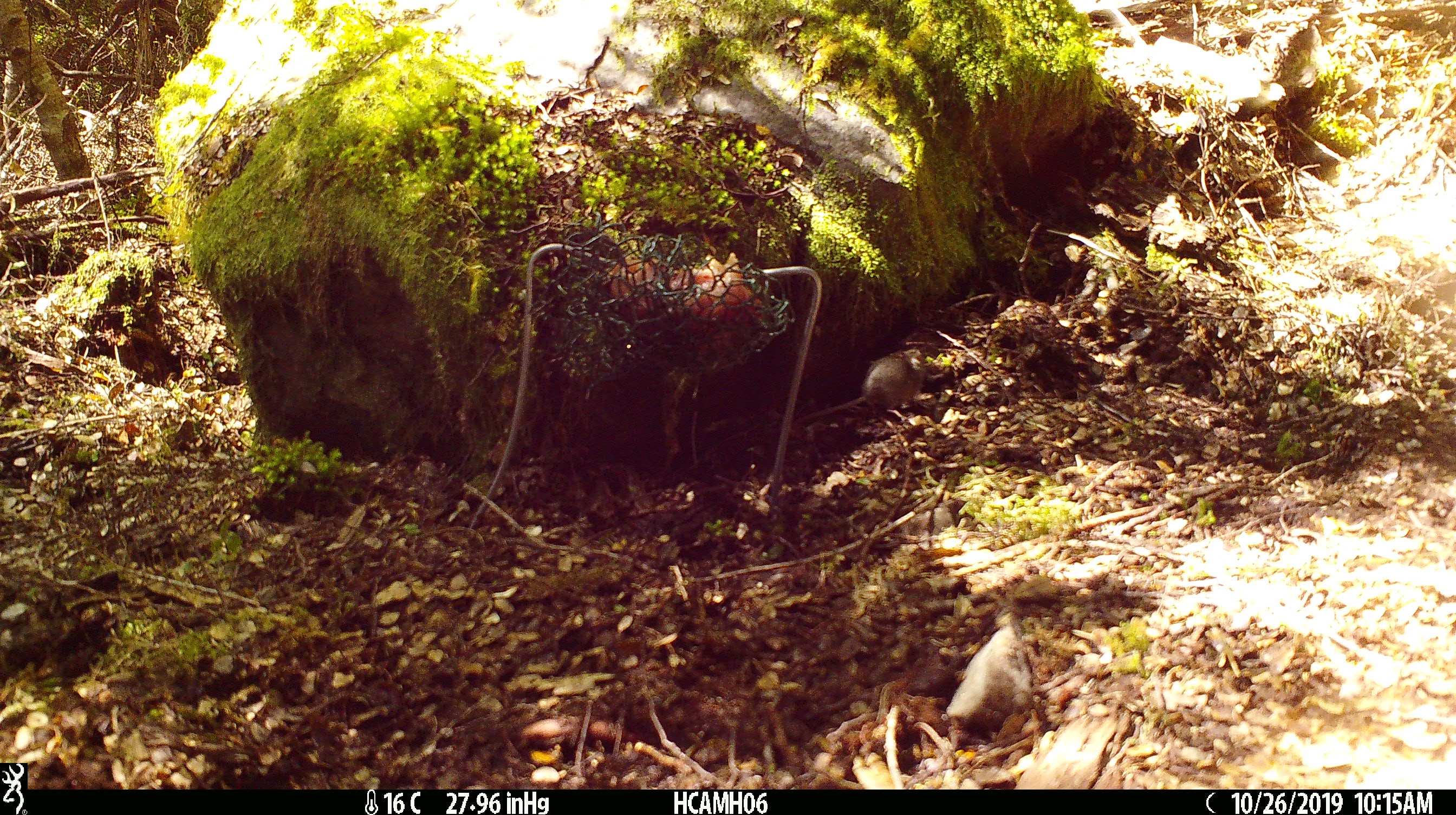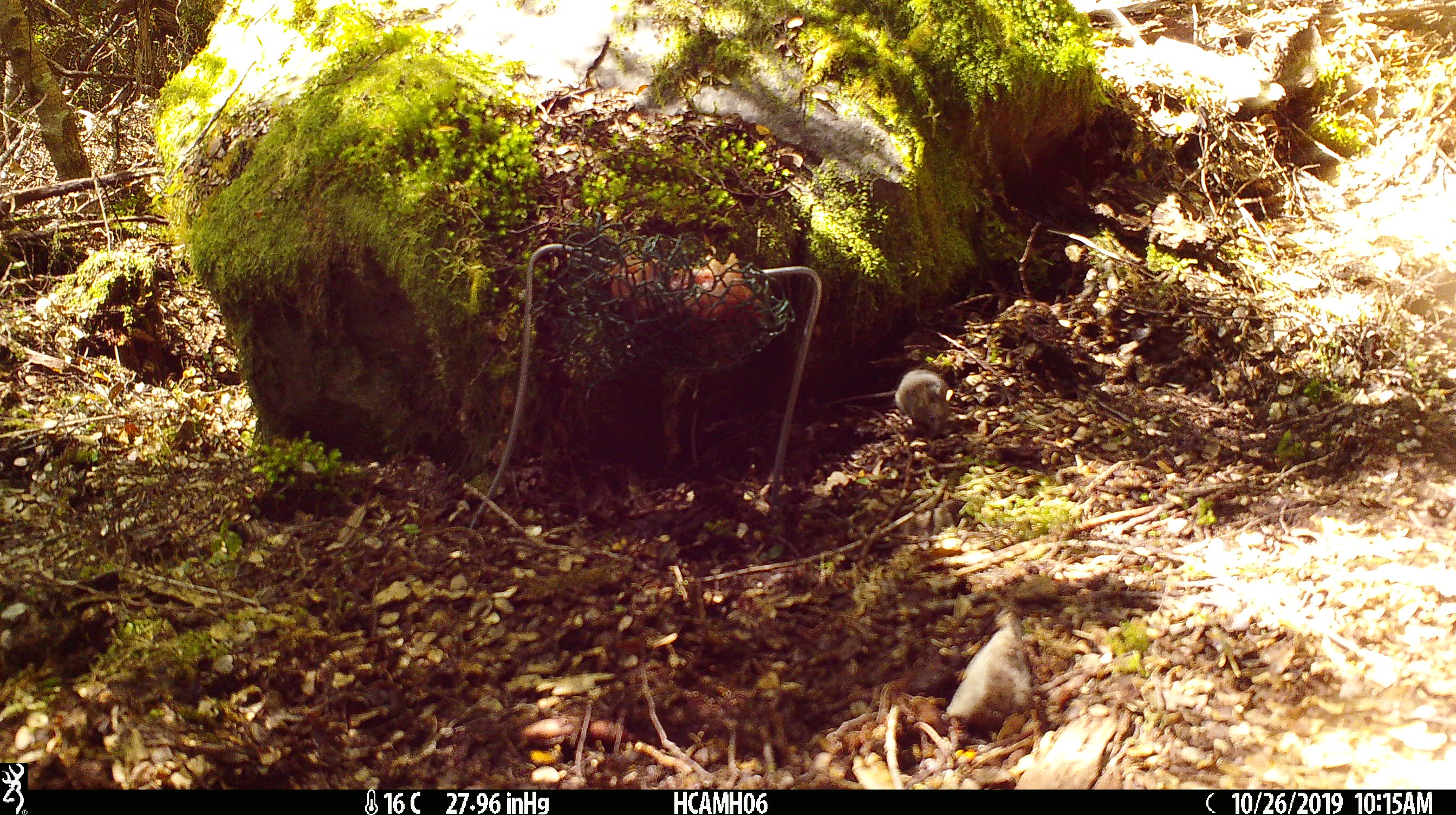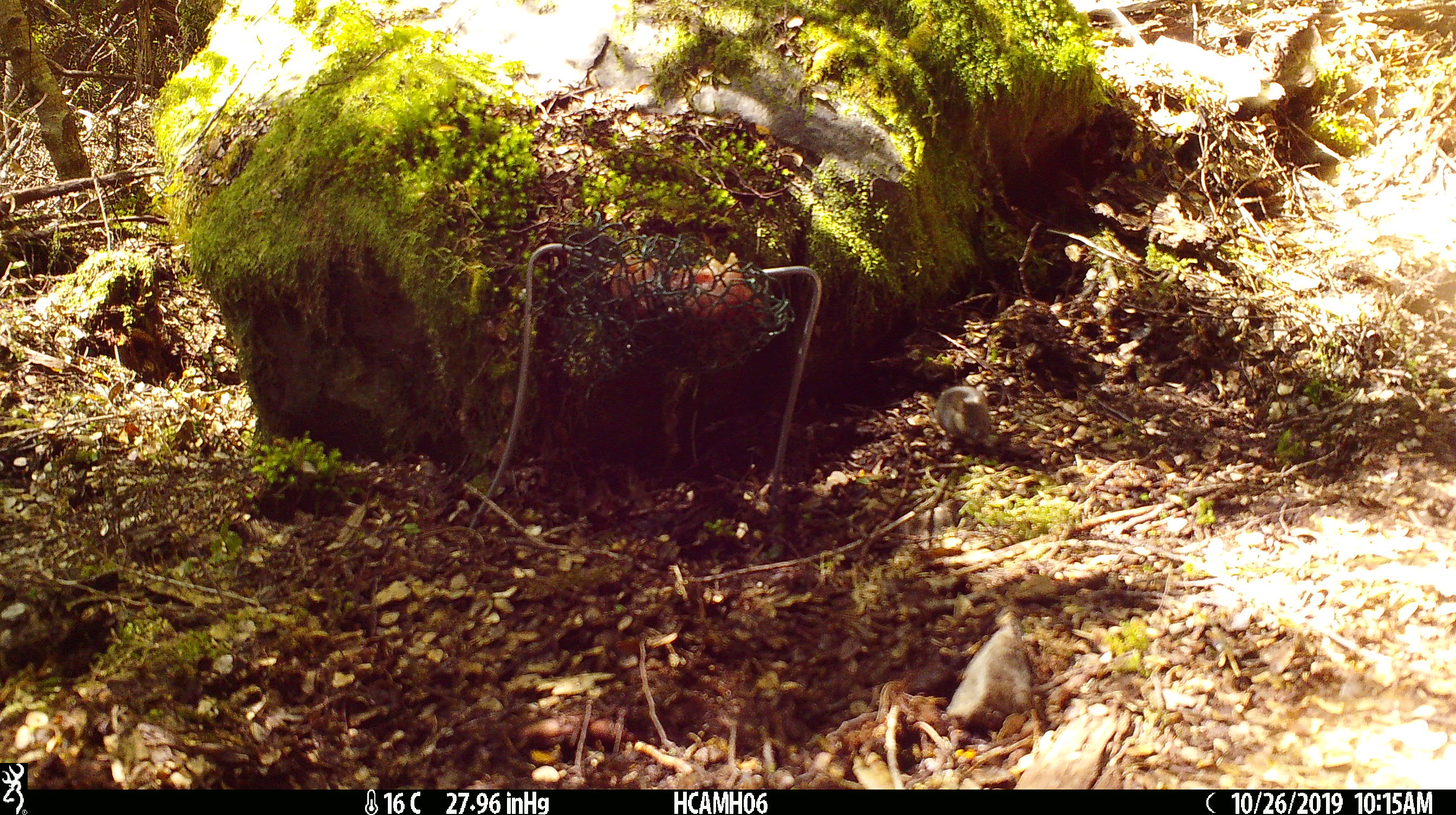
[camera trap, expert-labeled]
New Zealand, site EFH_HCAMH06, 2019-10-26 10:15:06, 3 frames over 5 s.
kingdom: Animalia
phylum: Chordata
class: Mammalia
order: Rodentia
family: Muridae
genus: Mus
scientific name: Mus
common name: mouse